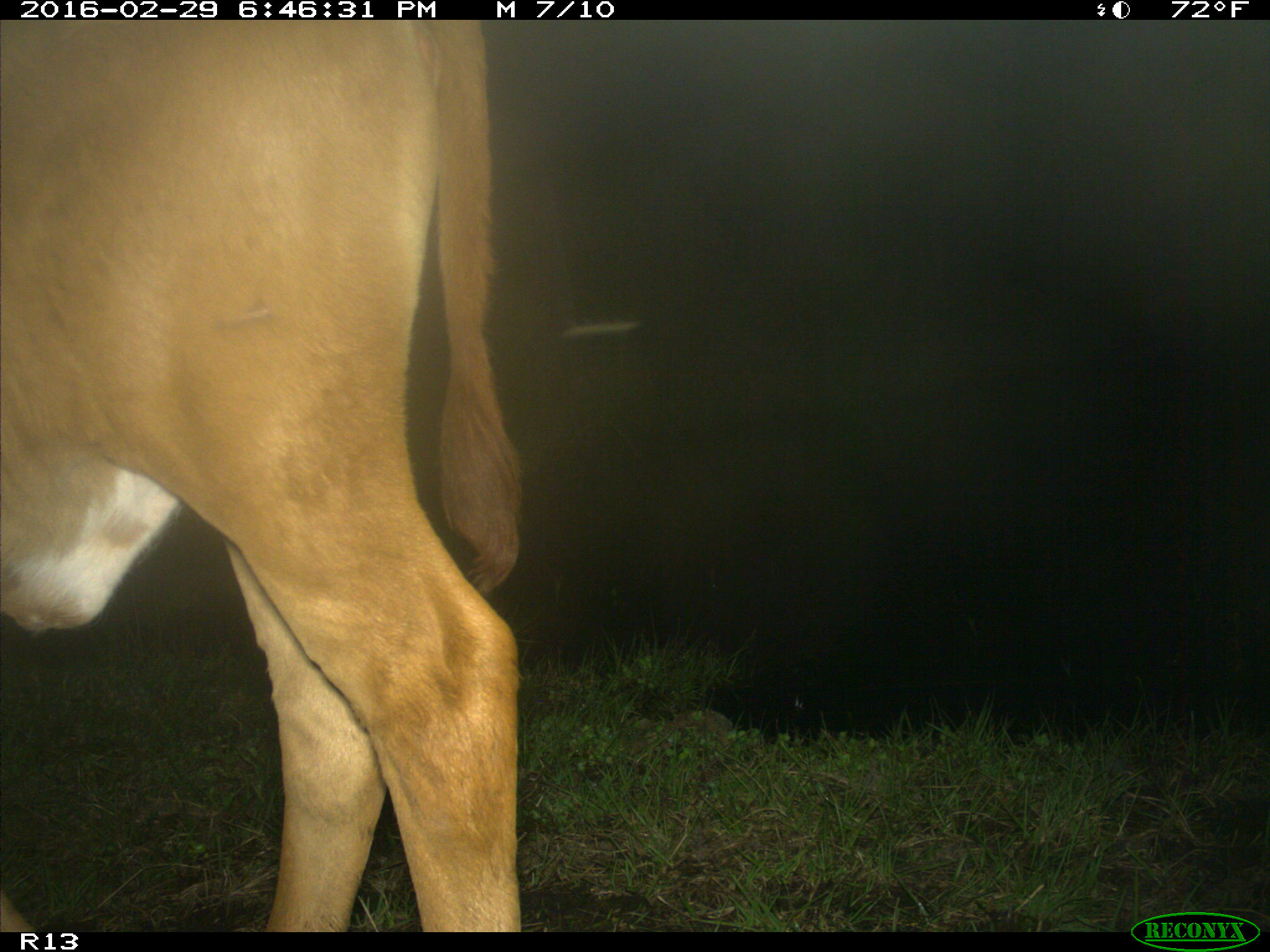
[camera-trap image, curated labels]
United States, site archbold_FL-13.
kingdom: Animalia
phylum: Chordata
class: Mammalia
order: Artiodactyla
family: Bovidae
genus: Bos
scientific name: Bos taurus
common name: domestic cow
Bos taurus (domestic cow).